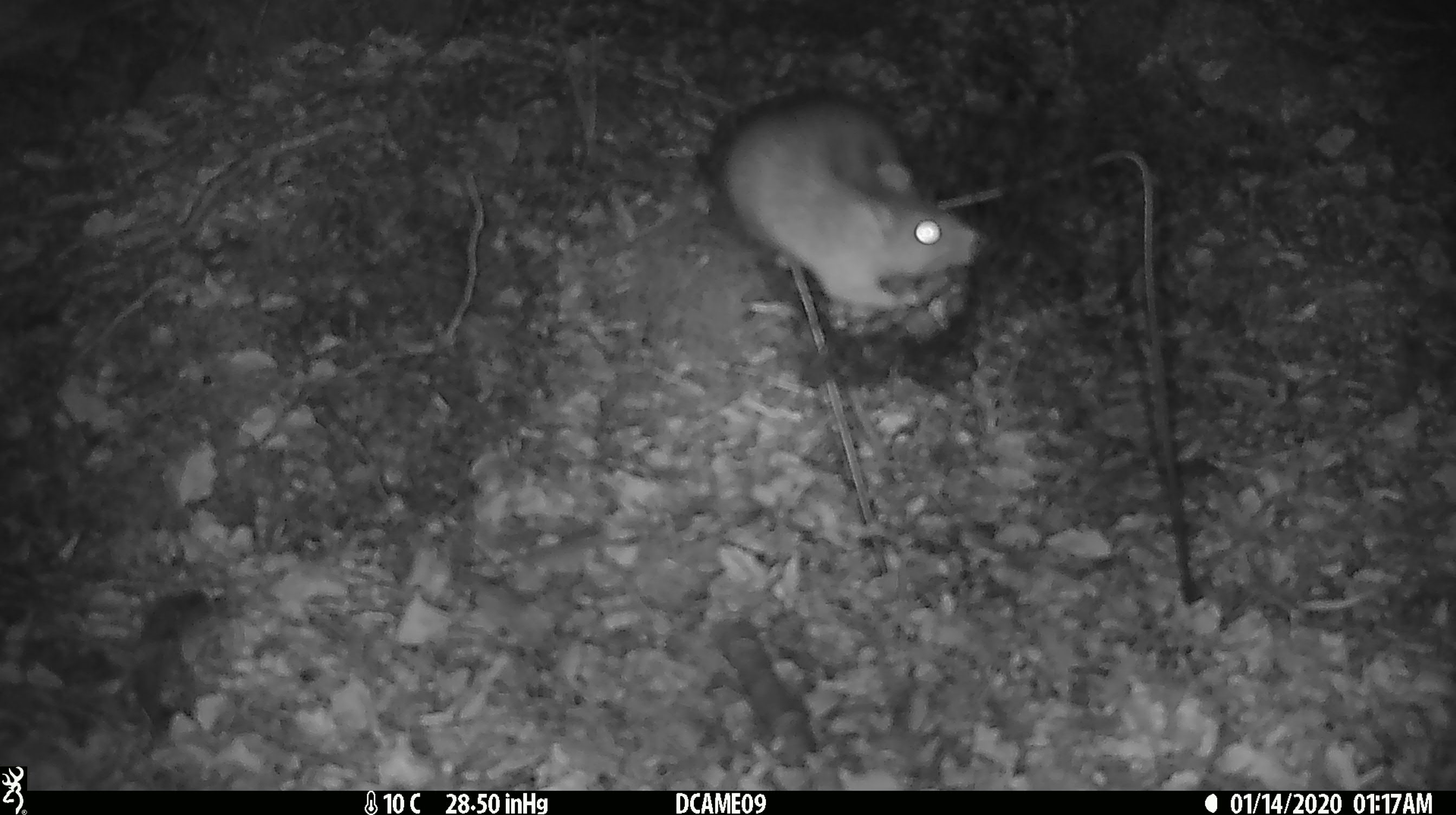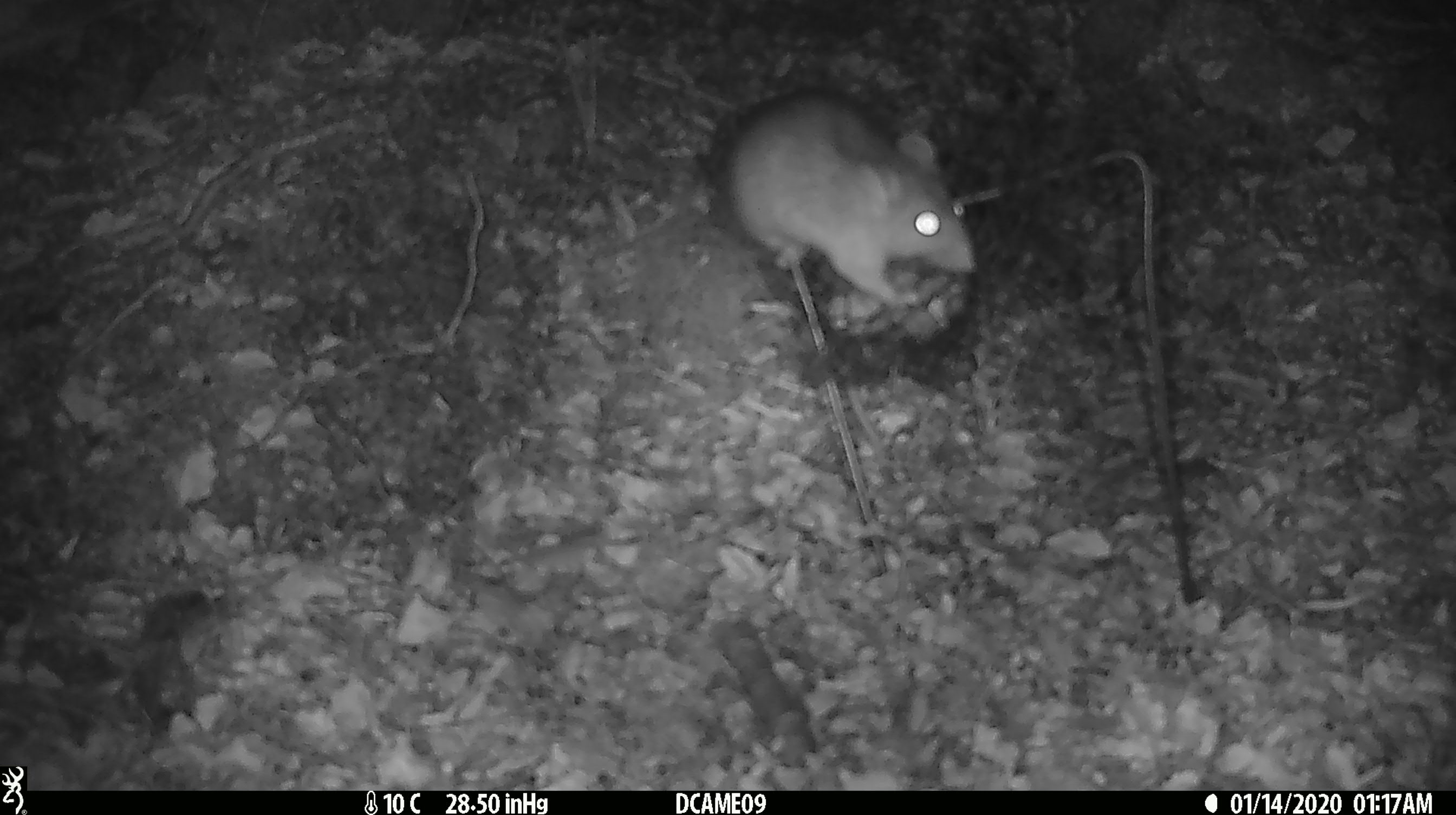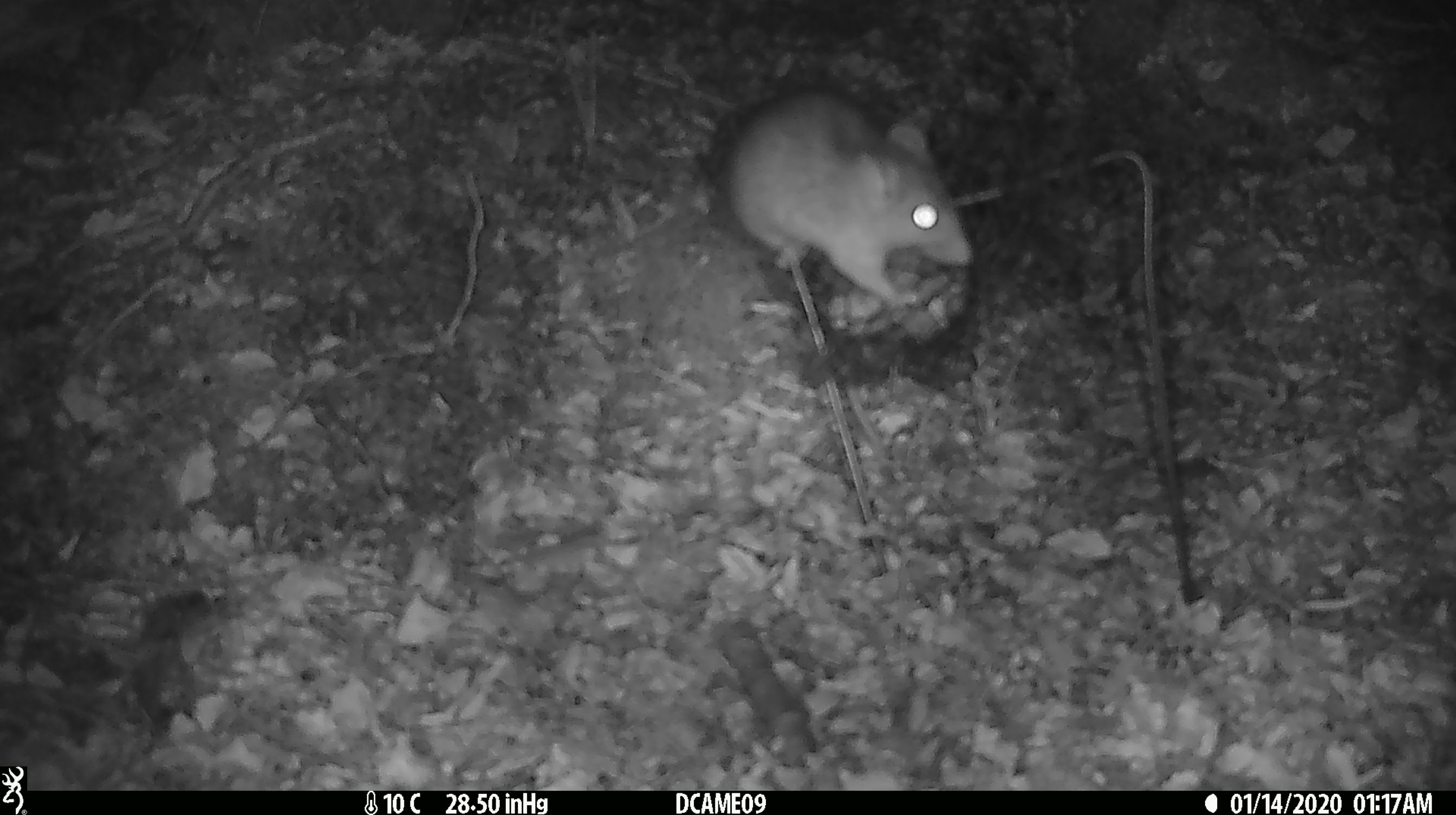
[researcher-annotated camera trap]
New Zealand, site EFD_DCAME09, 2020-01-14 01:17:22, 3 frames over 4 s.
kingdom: Animalia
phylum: Chordata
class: Mammalia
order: Rodentia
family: Muridae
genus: Rattus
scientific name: Rattus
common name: rat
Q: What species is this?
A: Rat (Rattus).